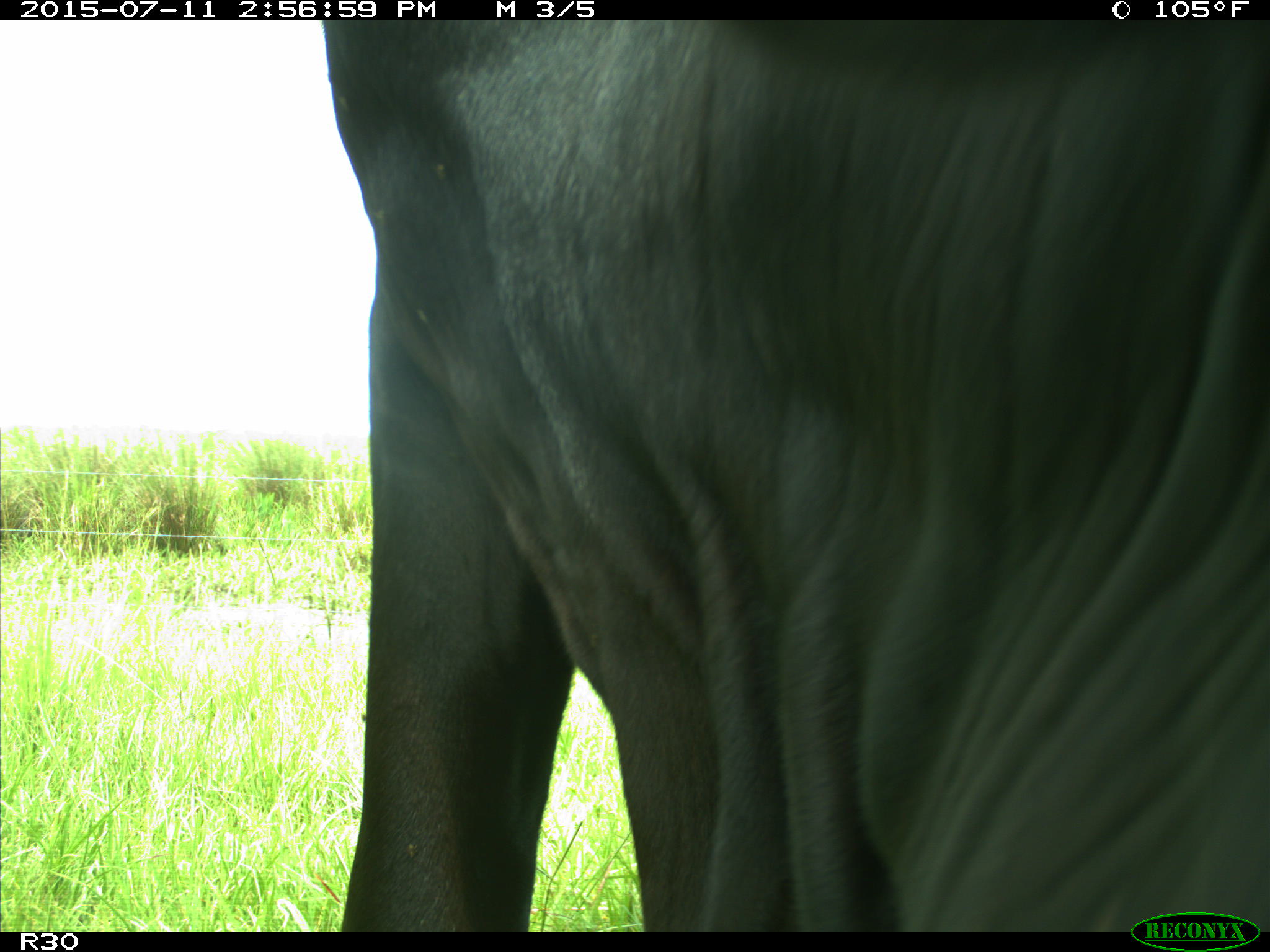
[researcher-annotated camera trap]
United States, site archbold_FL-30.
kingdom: Animalia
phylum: Chordata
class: Mammalia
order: Artiodactyla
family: Bovidae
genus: Bos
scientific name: Bos taurus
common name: domestic cow